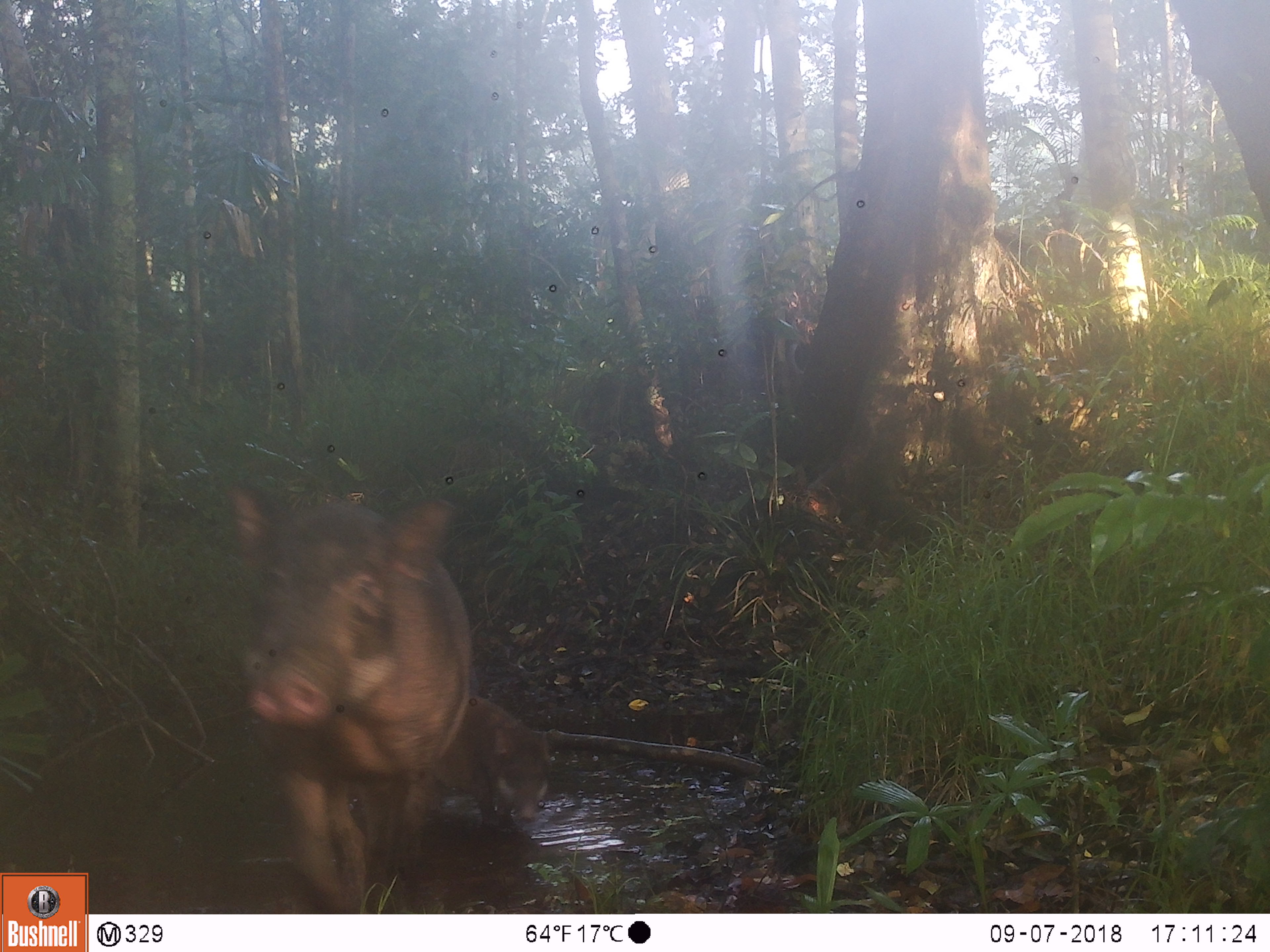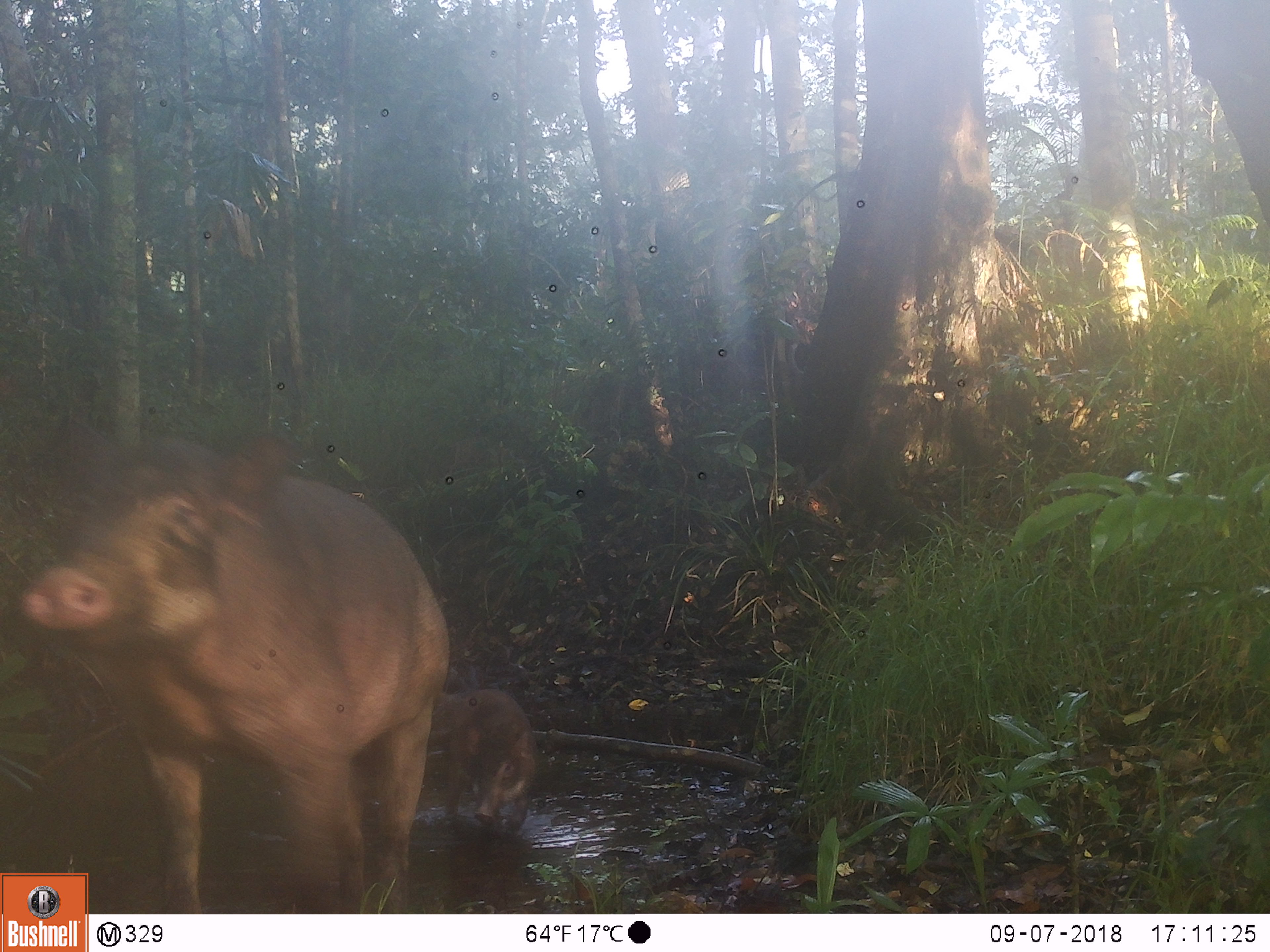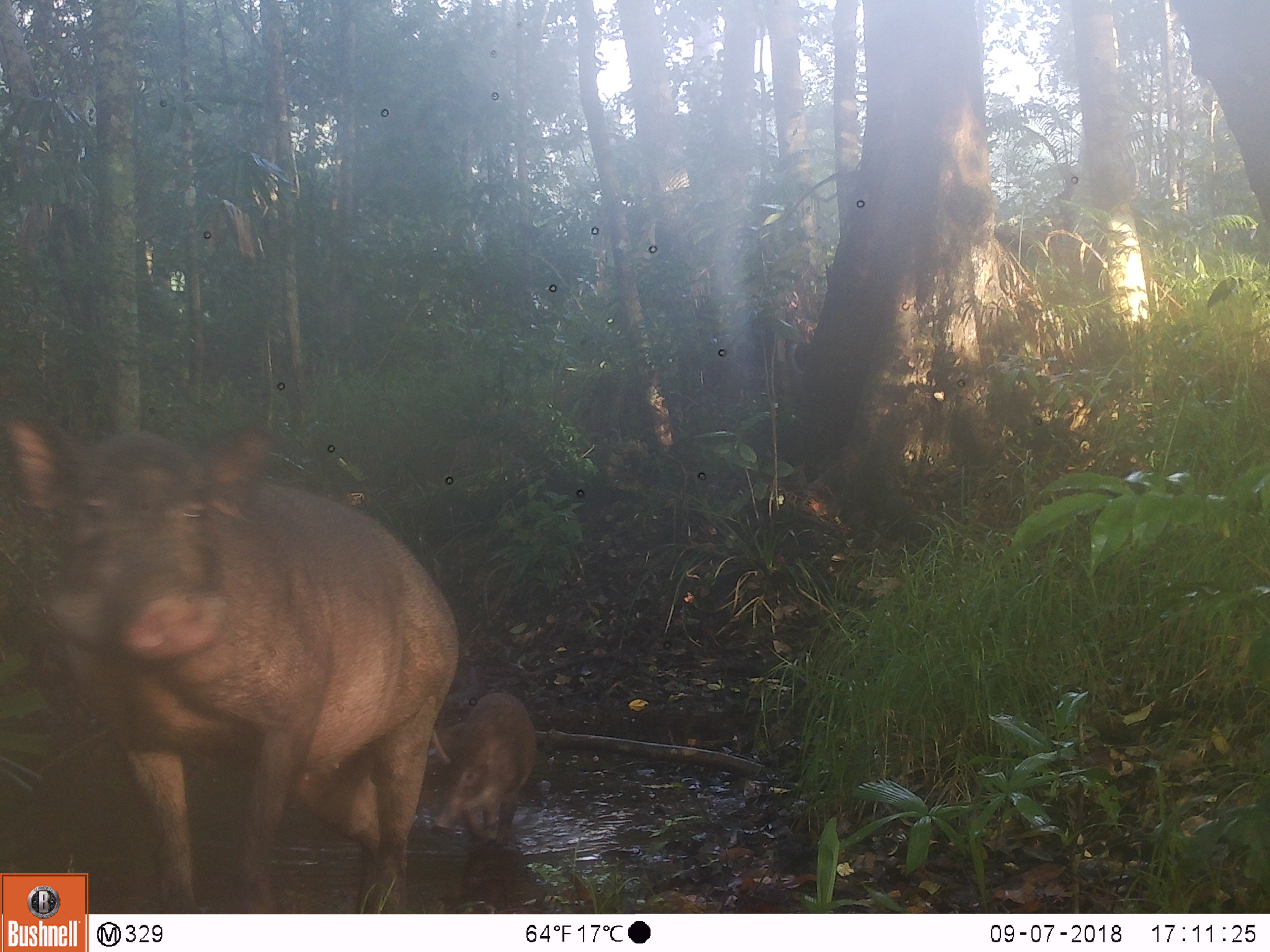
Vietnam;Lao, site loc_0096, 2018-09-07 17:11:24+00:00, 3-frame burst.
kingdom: Animalia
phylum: Chordata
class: Mammalia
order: Artiodactyla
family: Suidae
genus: Sus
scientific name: Sus scrofa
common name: eurasian wild pig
Eurasian wild pig (Sus scrofa). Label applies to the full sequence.